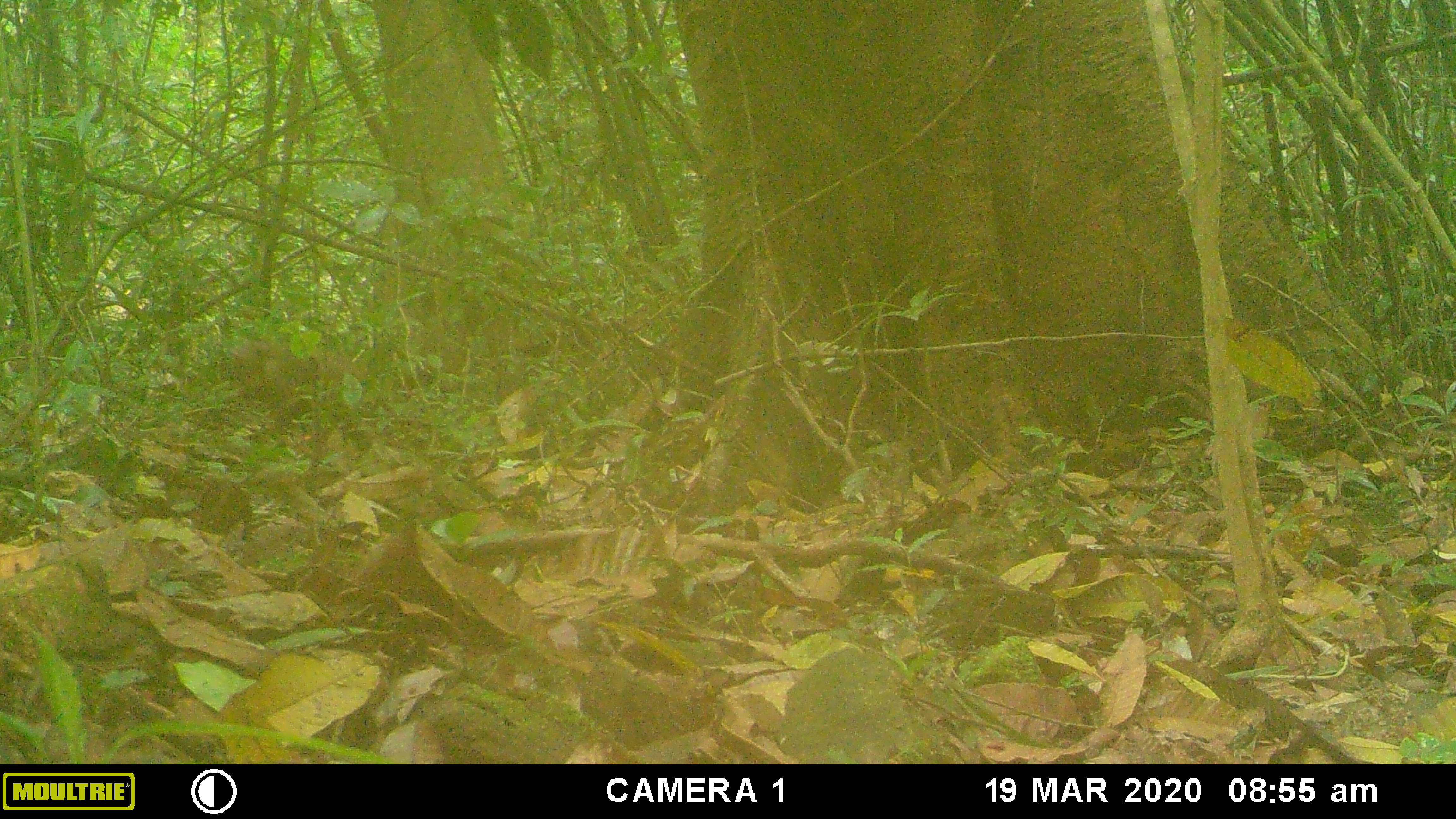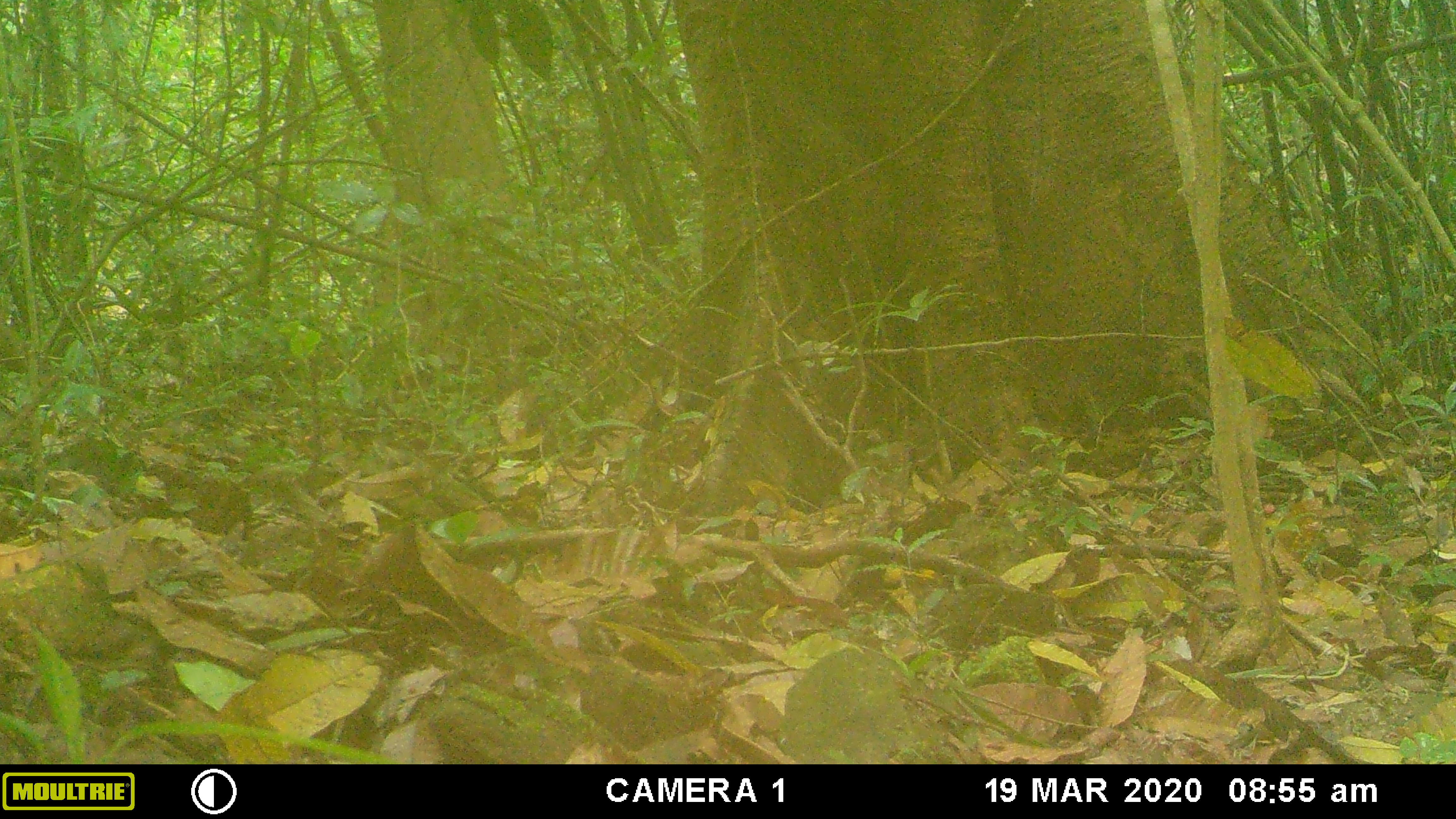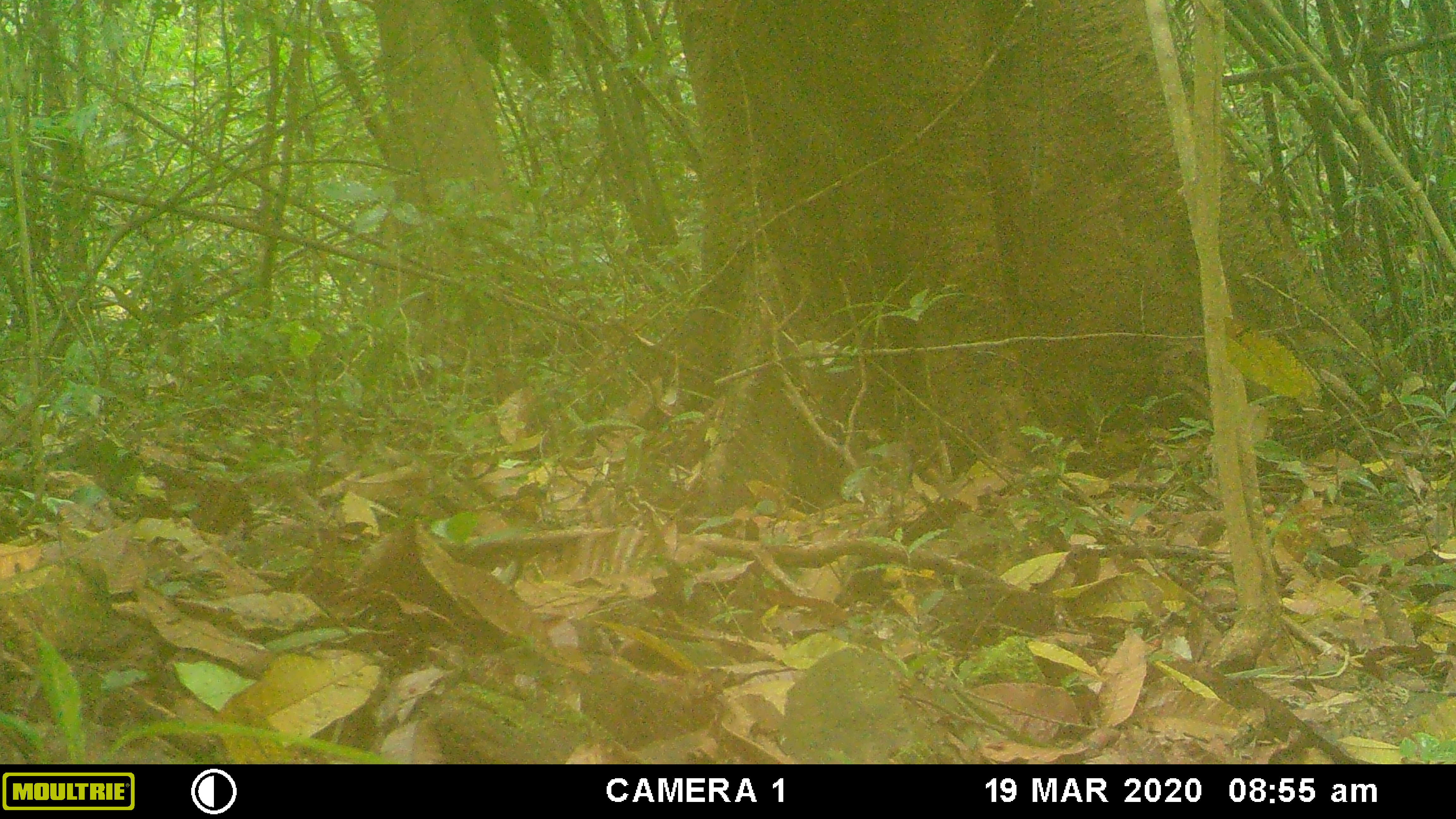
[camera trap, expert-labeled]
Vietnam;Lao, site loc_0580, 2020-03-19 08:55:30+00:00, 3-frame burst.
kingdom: Animalia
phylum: Chordata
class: Mammalia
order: Primates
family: Cercopithecidae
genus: Macaca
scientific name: Macaca arctoides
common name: stump-tailed macaque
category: stump tailed macaque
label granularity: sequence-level